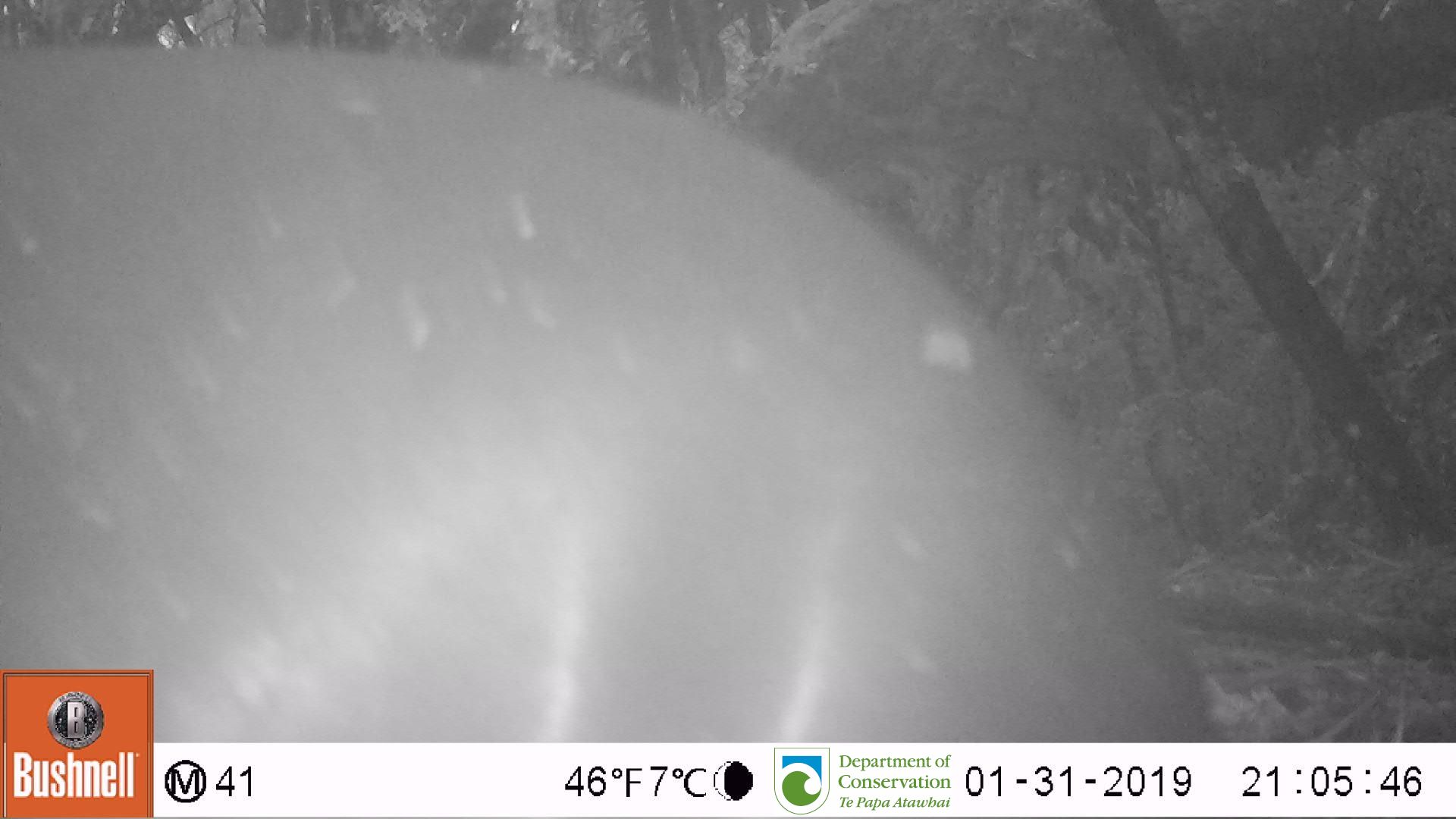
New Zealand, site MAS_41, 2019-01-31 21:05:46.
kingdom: Animalia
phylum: Chordata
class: Mammalia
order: Carnivora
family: Otariidae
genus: Phocarctos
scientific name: Phocarctos hookeri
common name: new zealand sea lion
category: sealion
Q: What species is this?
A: Sealion (new zealand sea lion) (Phocarctos hookeri).